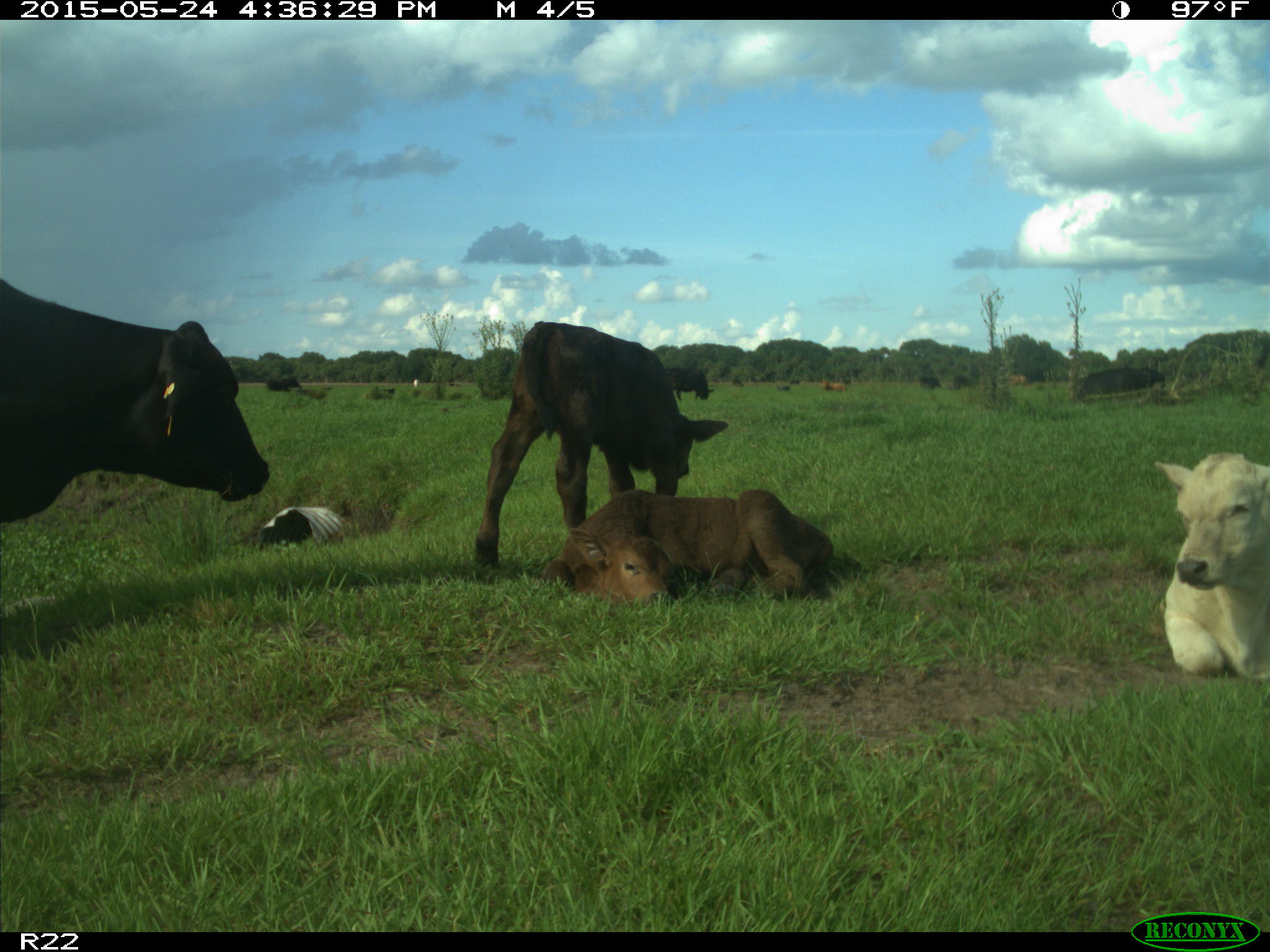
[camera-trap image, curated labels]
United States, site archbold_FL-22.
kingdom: Animalia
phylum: Chordata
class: Mammalia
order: Artiodactyla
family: Bovidae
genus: Bos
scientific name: Bos taurus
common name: domestic cow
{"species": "Bos taurus (domestic cow)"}